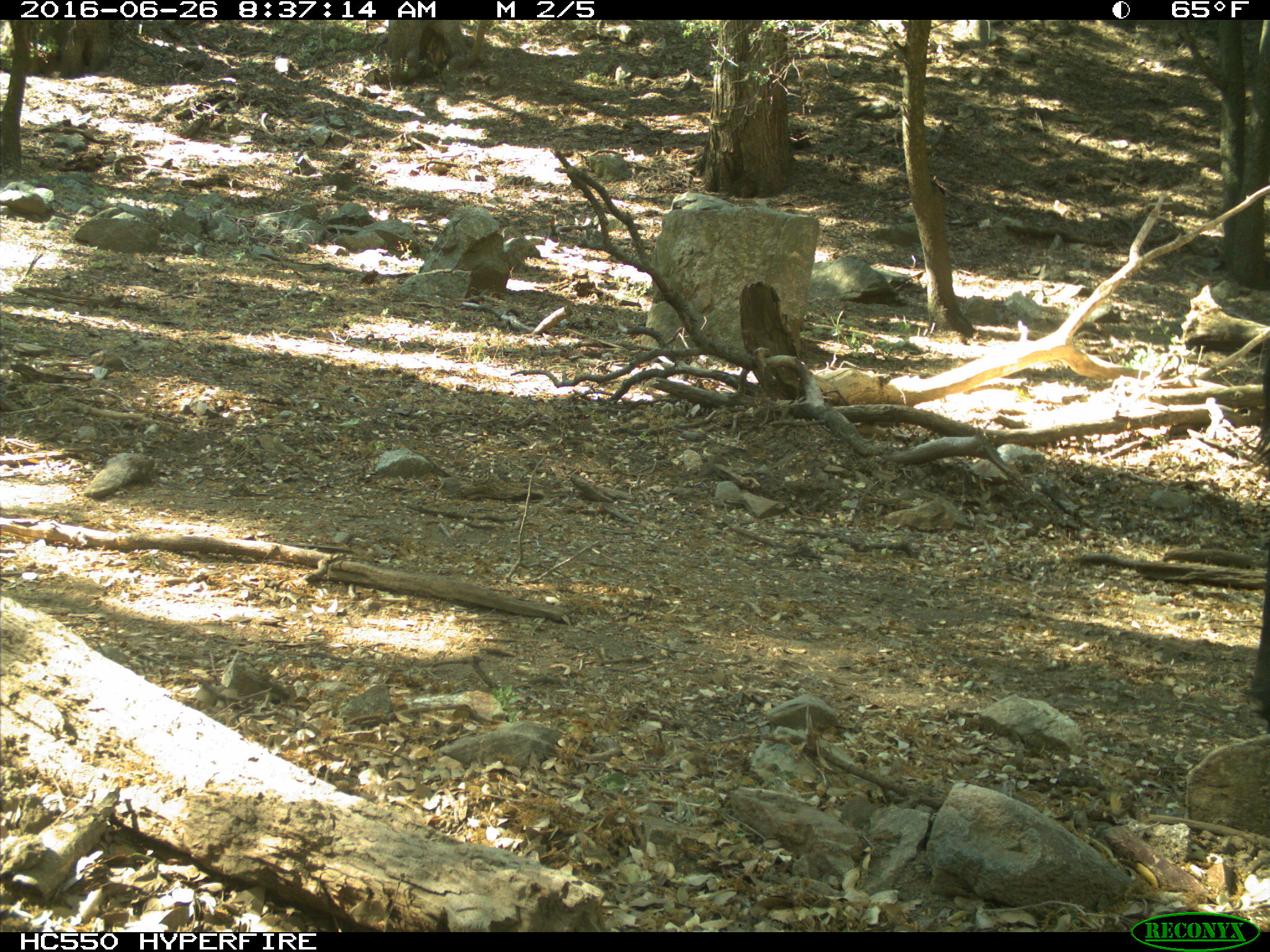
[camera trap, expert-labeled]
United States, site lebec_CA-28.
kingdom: Animalia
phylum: Chordata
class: Mammalia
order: Artiodactyla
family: Bovidae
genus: Bos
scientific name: Bos taurus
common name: domestic cow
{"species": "Bos taurus (domestic cow)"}